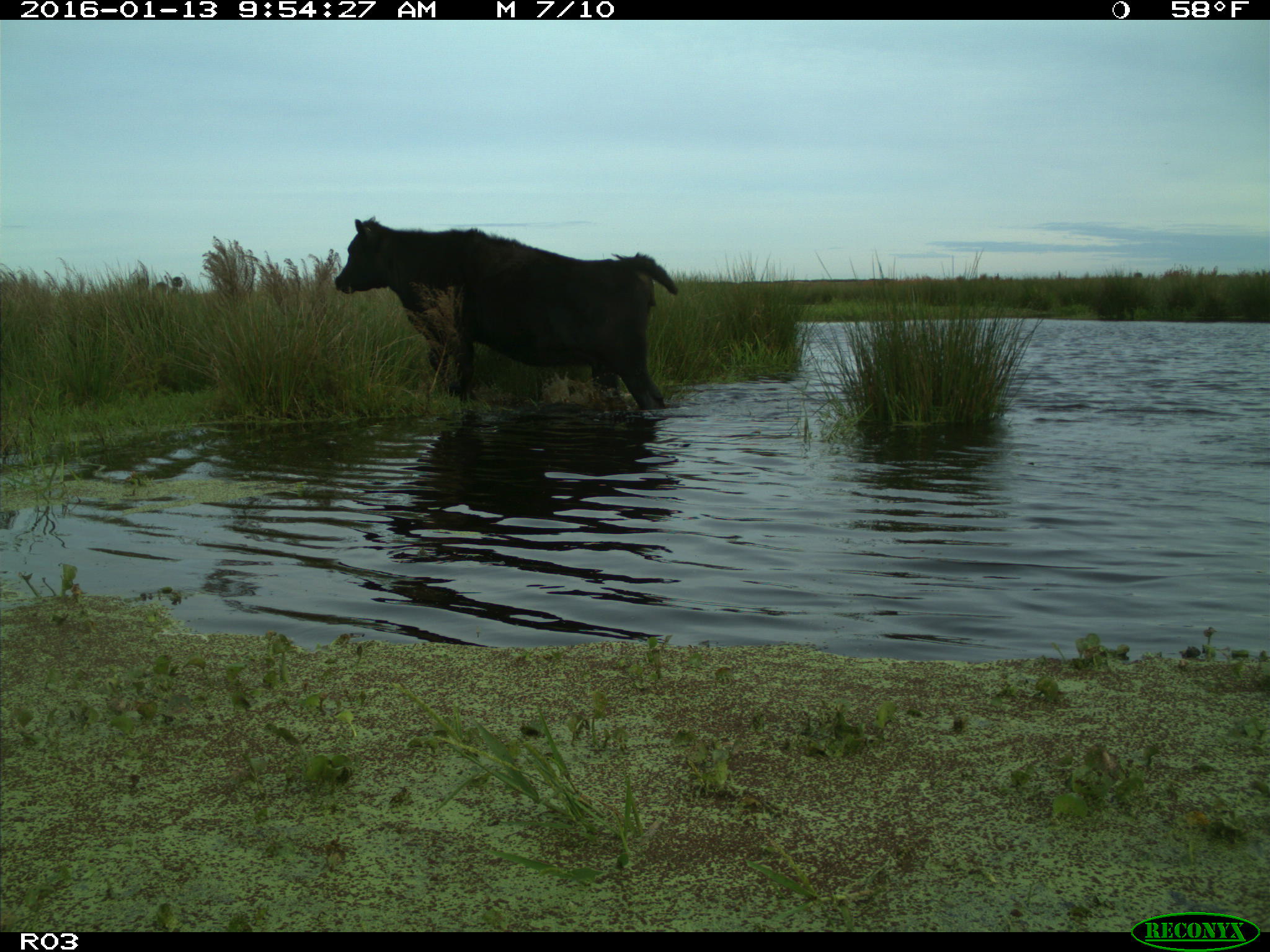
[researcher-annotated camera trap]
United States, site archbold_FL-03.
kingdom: Animalia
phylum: Chordata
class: Mammalia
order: Artiodactyla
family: Bovidae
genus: Bos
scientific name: Bos taurus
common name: domestic cow